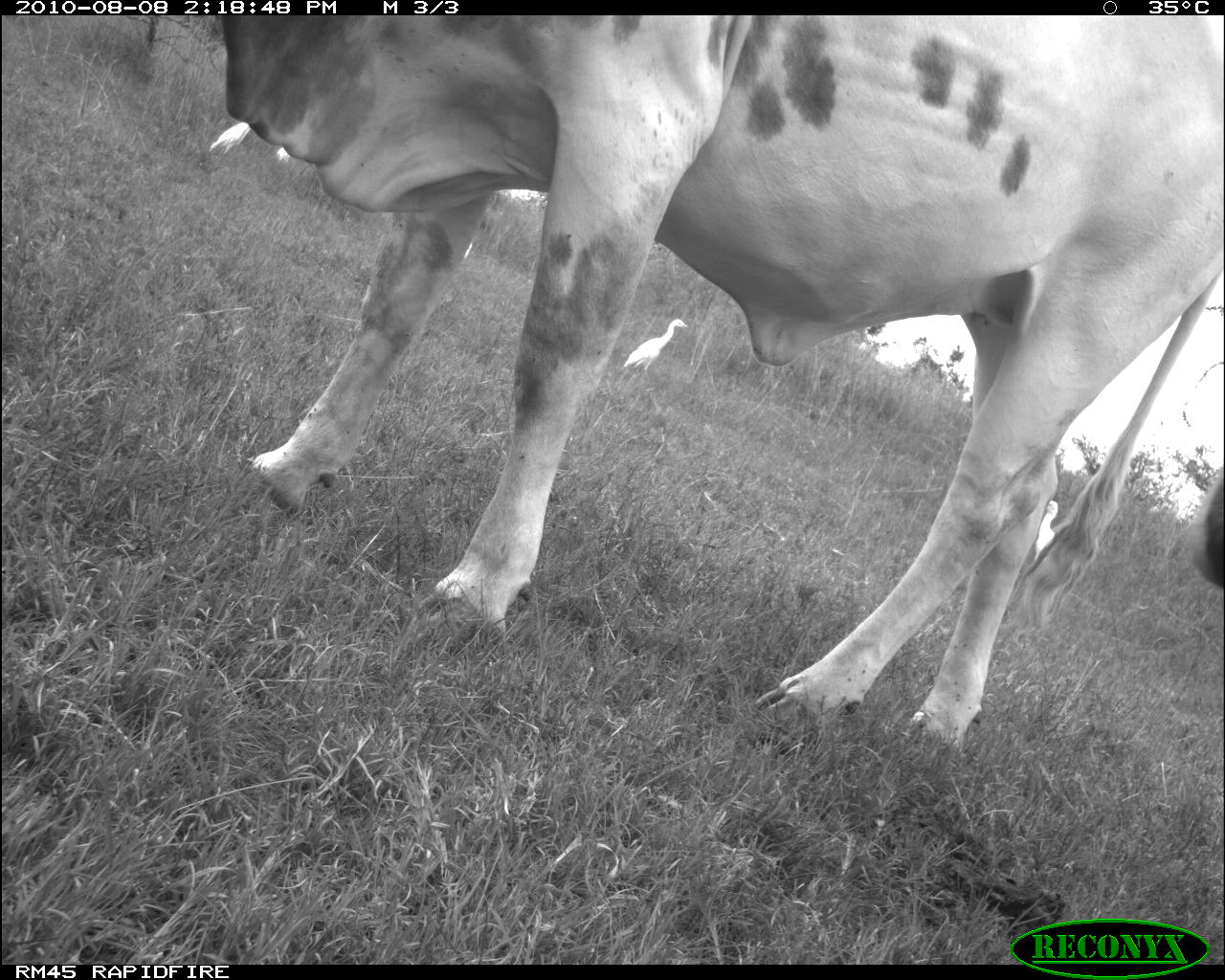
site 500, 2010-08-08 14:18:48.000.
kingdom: Animalia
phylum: Chordata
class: Mammalia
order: Artiodactyla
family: Bovidae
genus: Tragelaphus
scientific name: Tragelaphus oryx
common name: eland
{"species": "Tragelaphus oryx (eland)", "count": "2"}